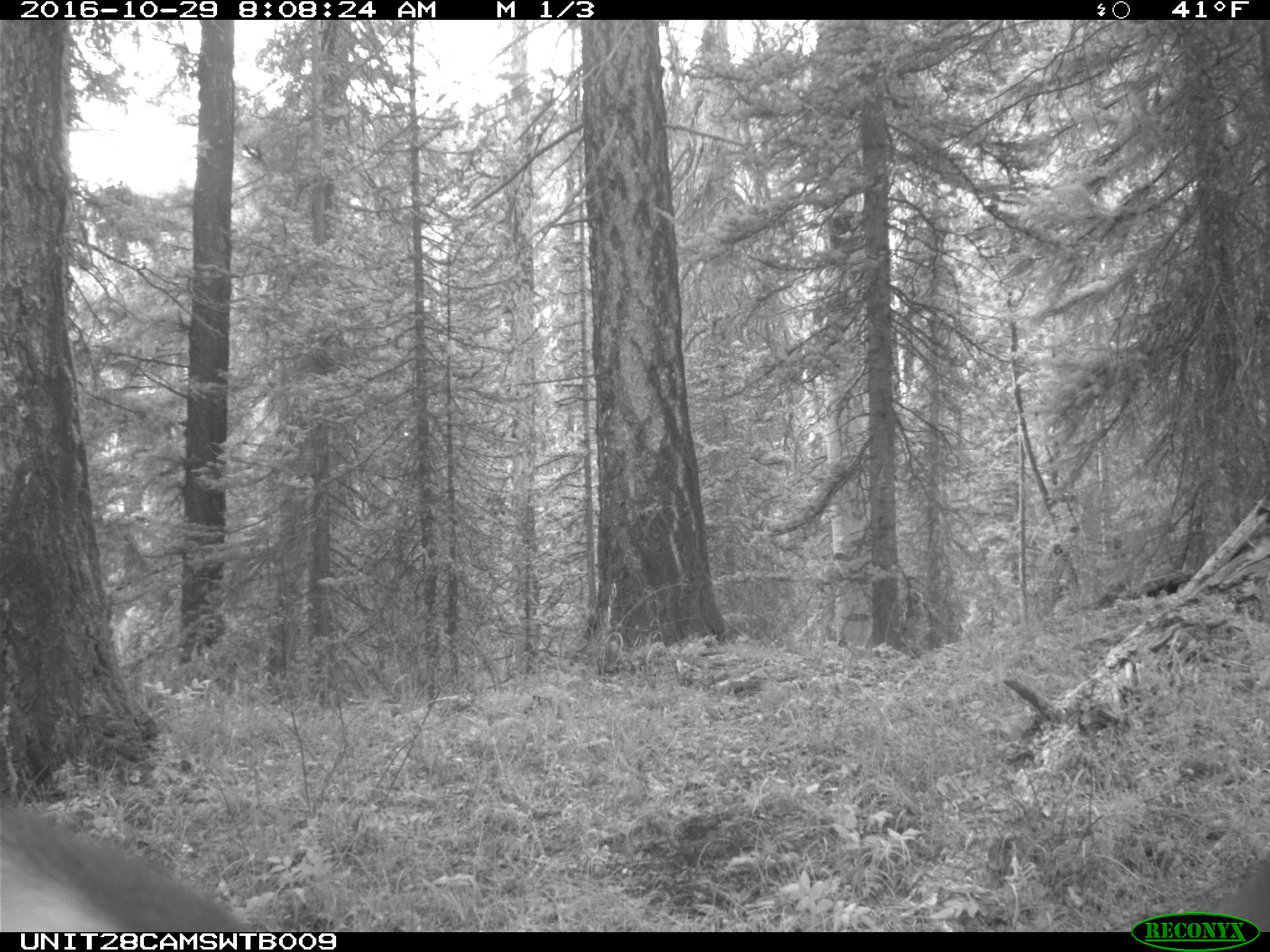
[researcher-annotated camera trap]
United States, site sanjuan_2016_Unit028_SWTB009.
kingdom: Animalia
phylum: Chordata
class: Mammalia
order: Artiodactyla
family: Cervidae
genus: Cervus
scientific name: Cervus elaphus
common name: red deer